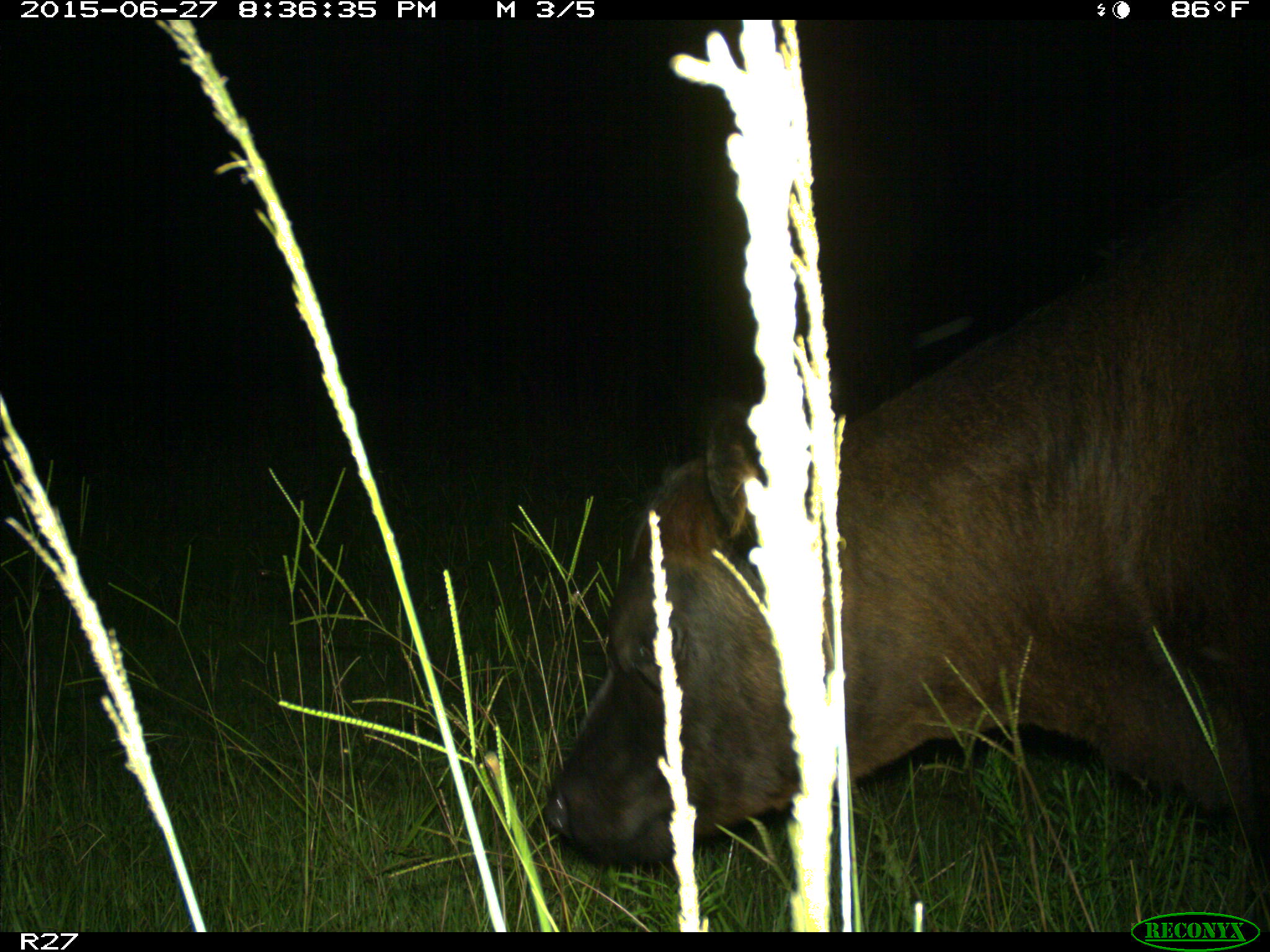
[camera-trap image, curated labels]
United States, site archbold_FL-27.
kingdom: Animalia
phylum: Chordata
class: Mammalia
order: Artiodactyla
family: Bovidae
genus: Bos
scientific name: Bos taurus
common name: domestic cow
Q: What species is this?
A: Bos taurus (domestic cow).